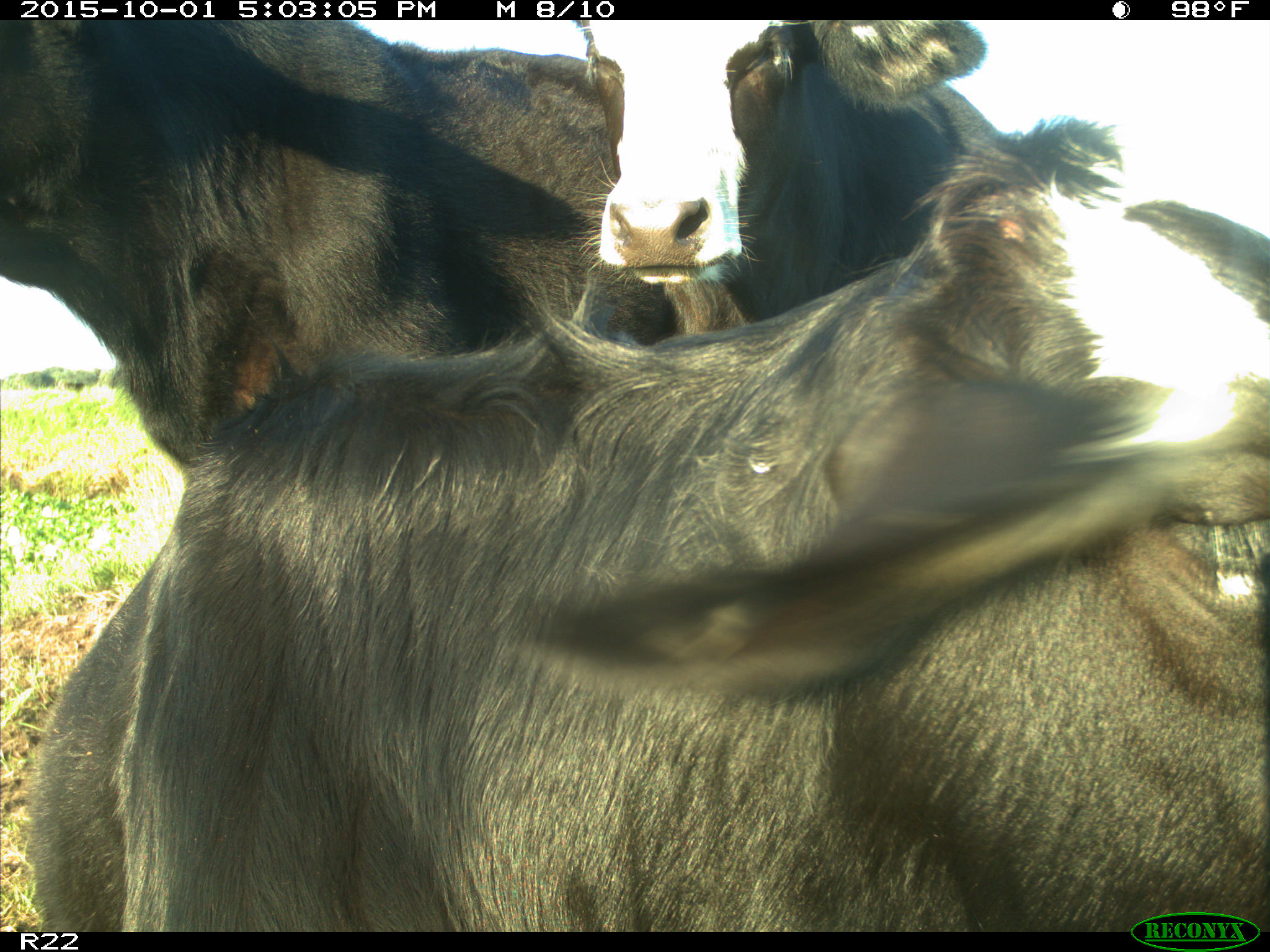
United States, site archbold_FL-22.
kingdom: Animalia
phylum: Chordata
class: Mammalia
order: Artiodactyla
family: Bovidae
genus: Bos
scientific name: Bos taurus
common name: domestic cow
Bos taurus (domestic cow).